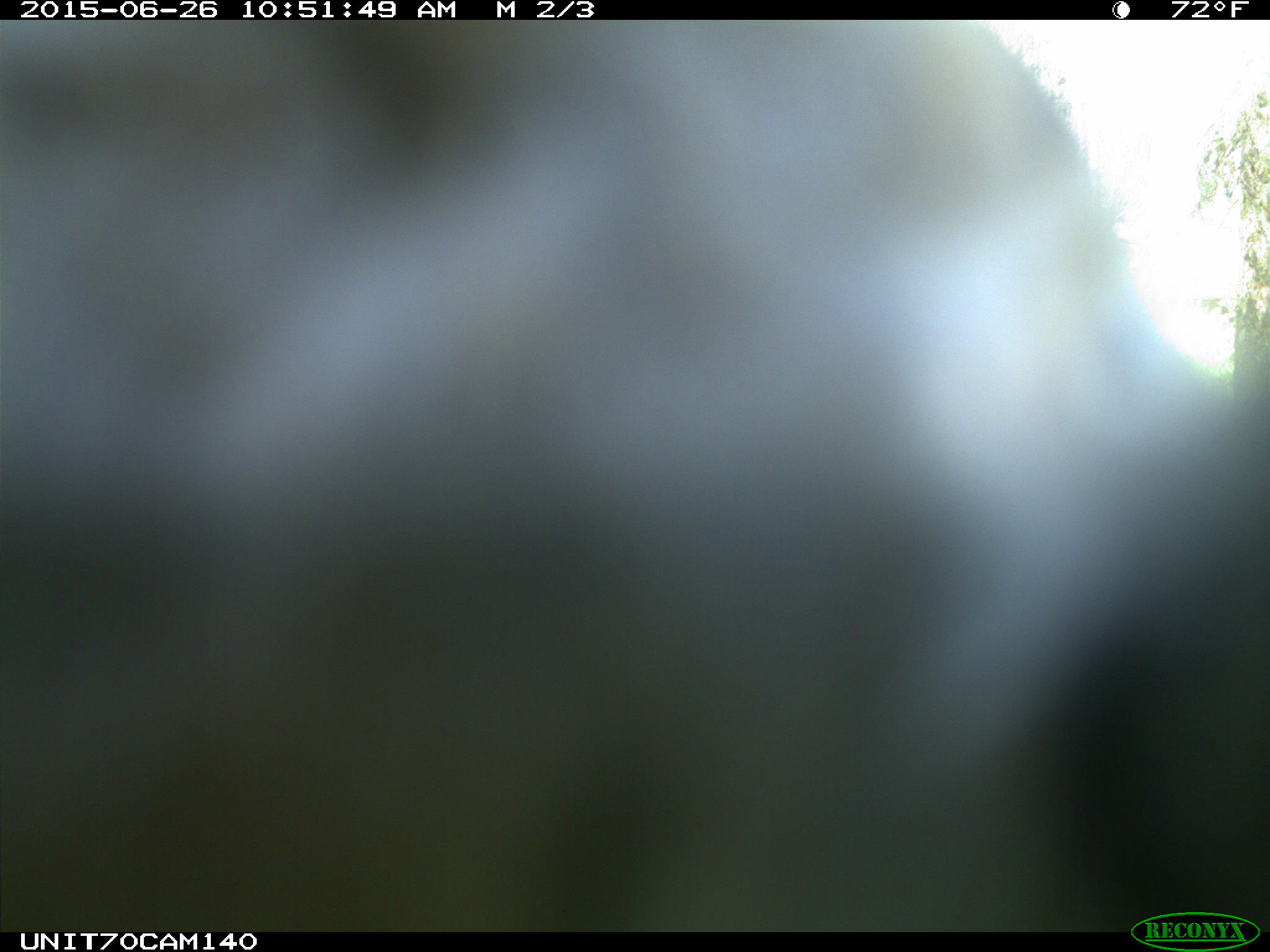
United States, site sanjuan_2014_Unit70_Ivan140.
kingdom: Animalia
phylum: Chordata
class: Aves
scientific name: Aves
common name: birds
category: unidentified bird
Unidentified bird (birds) (Aves).